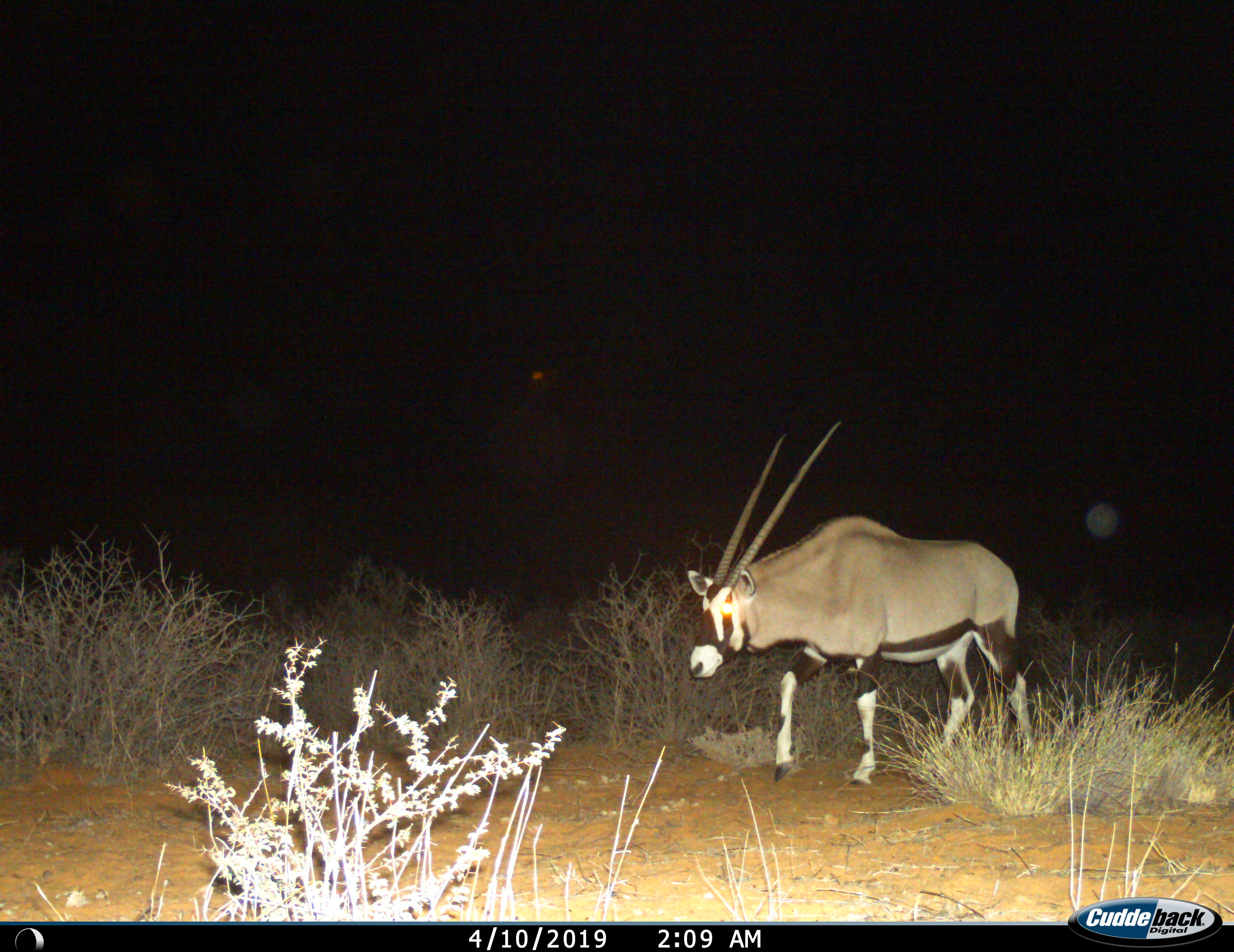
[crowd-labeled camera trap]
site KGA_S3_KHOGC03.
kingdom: Animalia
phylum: Chordata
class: Mammalia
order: Artiodactyla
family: Bovidae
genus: Oryx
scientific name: Oryx gazella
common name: gemsbok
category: oryx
Oryx (gemsbok) (Oryx gazella), count 1. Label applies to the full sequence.